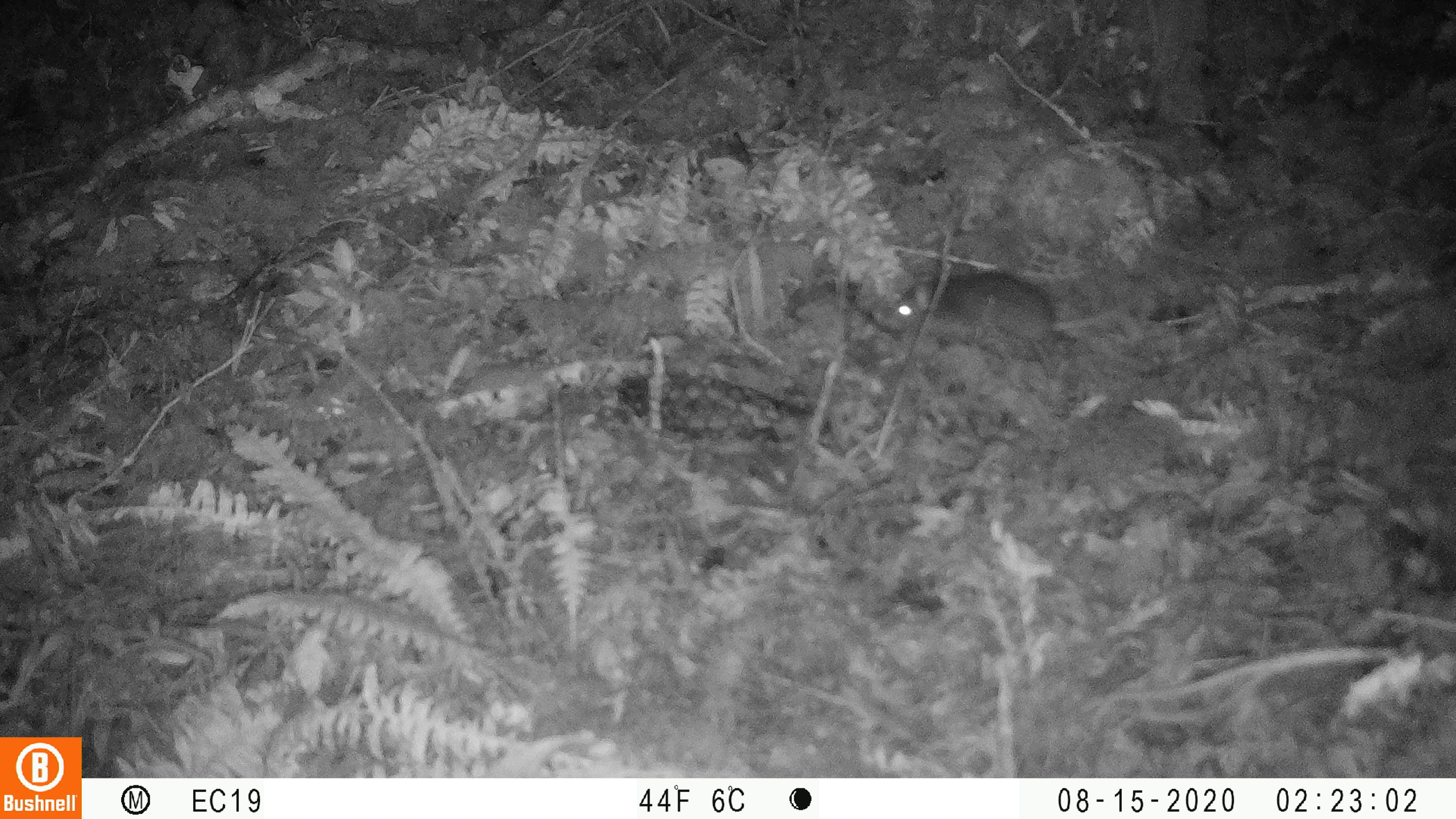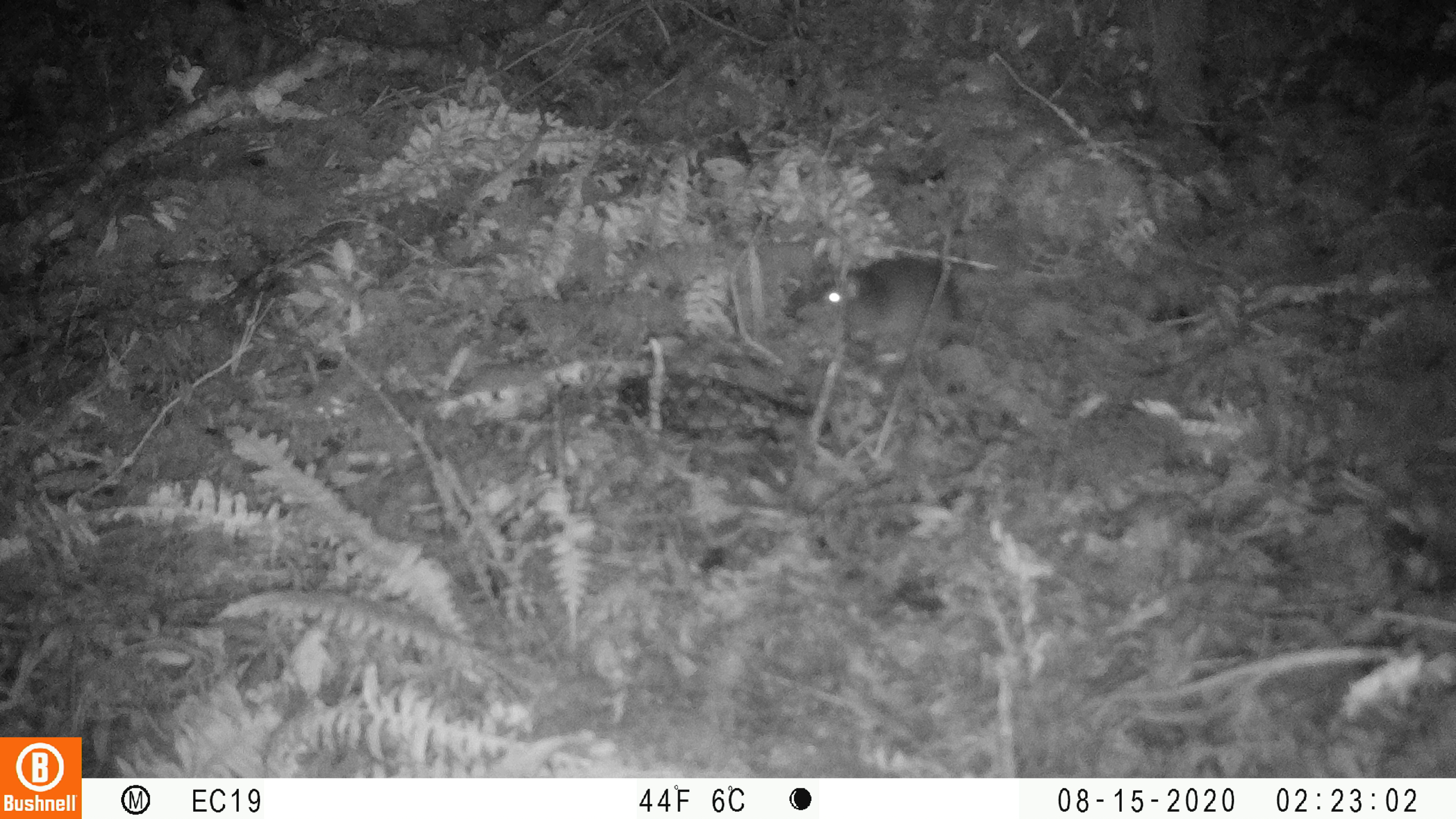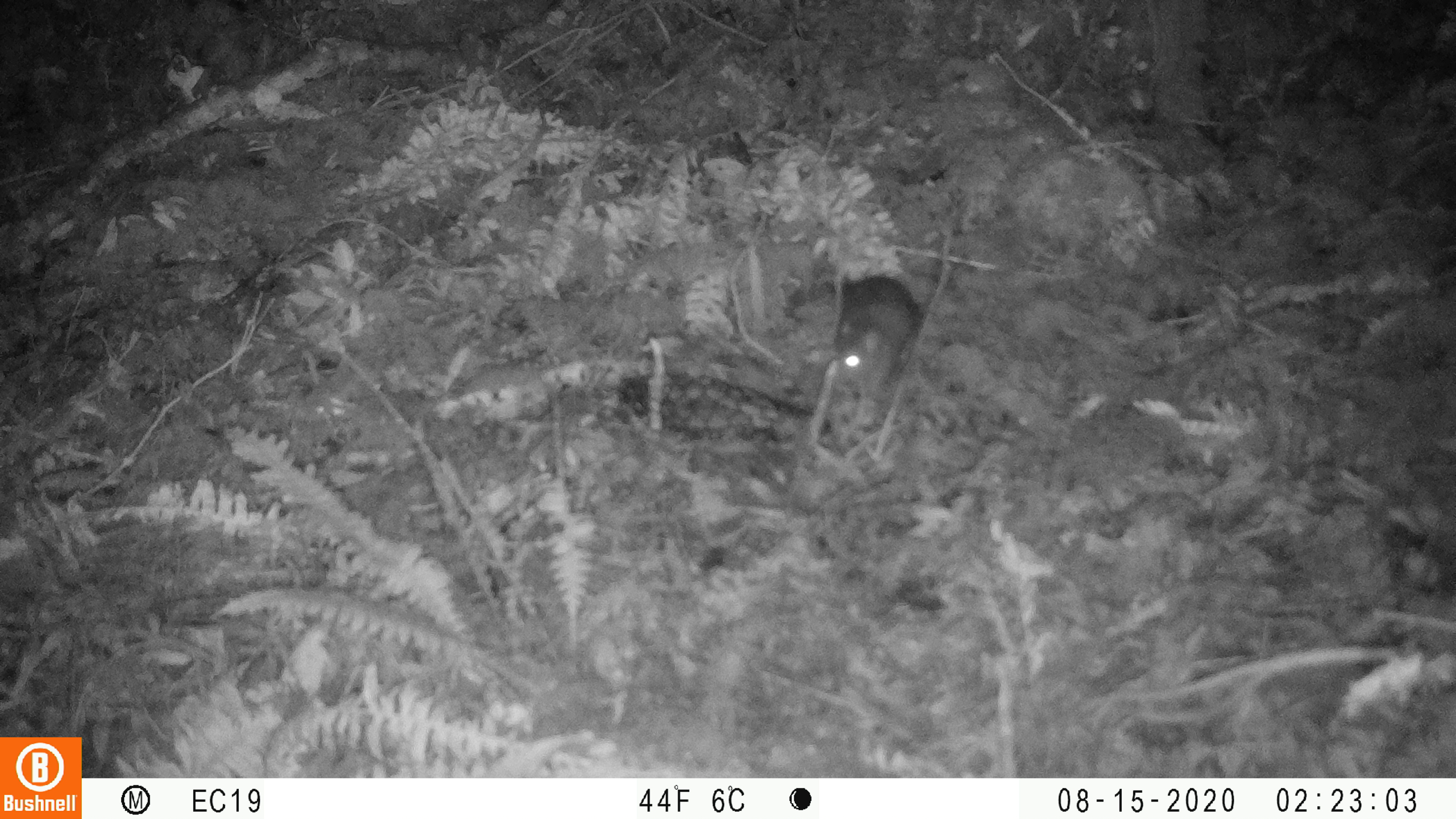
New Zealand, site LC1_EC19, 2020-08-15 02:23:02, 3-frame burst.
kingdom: Animalia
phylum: Chordata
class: Mammalia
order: Rodentia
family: Muridae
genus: Rattus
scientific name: Rattus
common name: rat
Rat (Rattus).